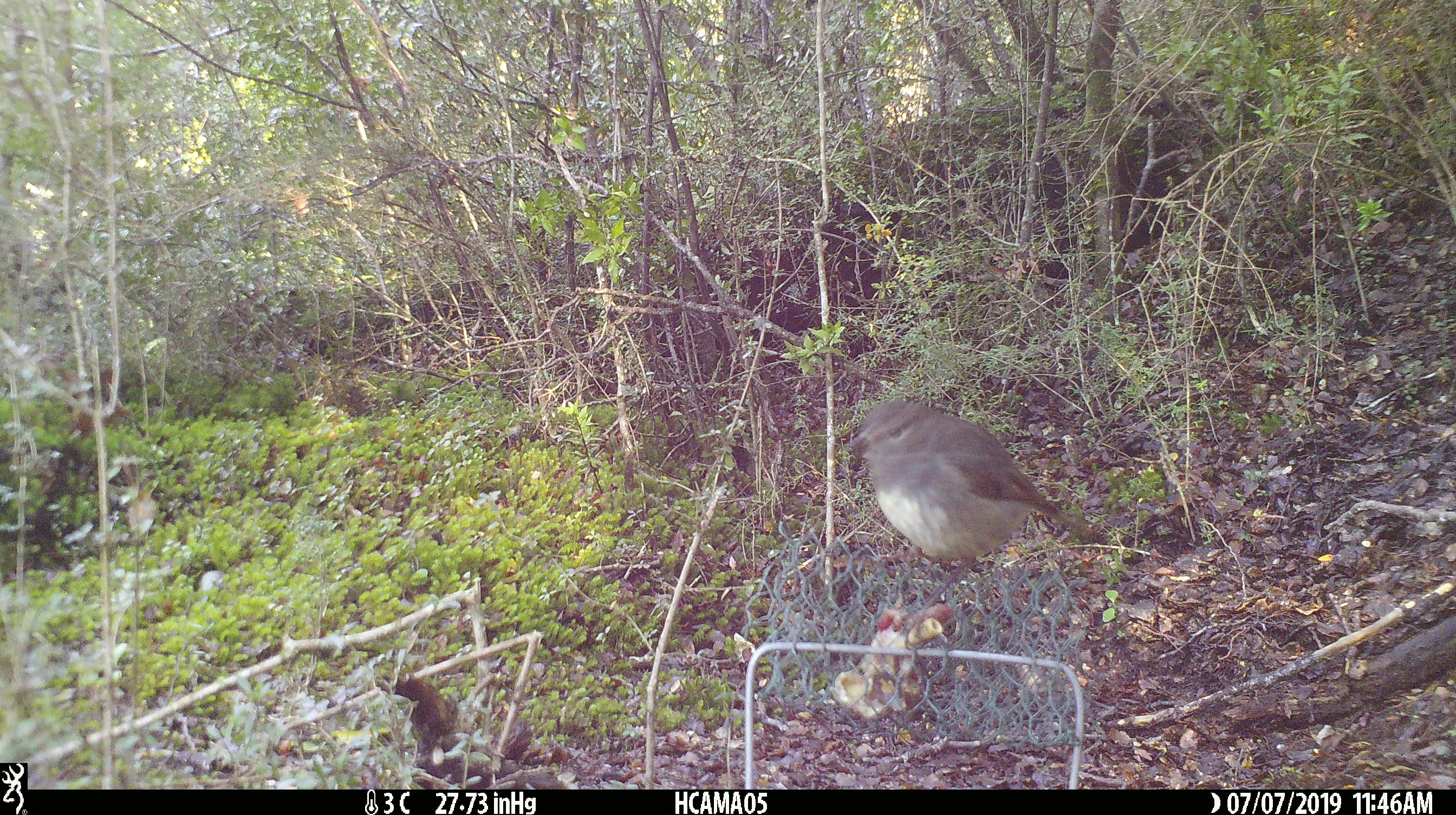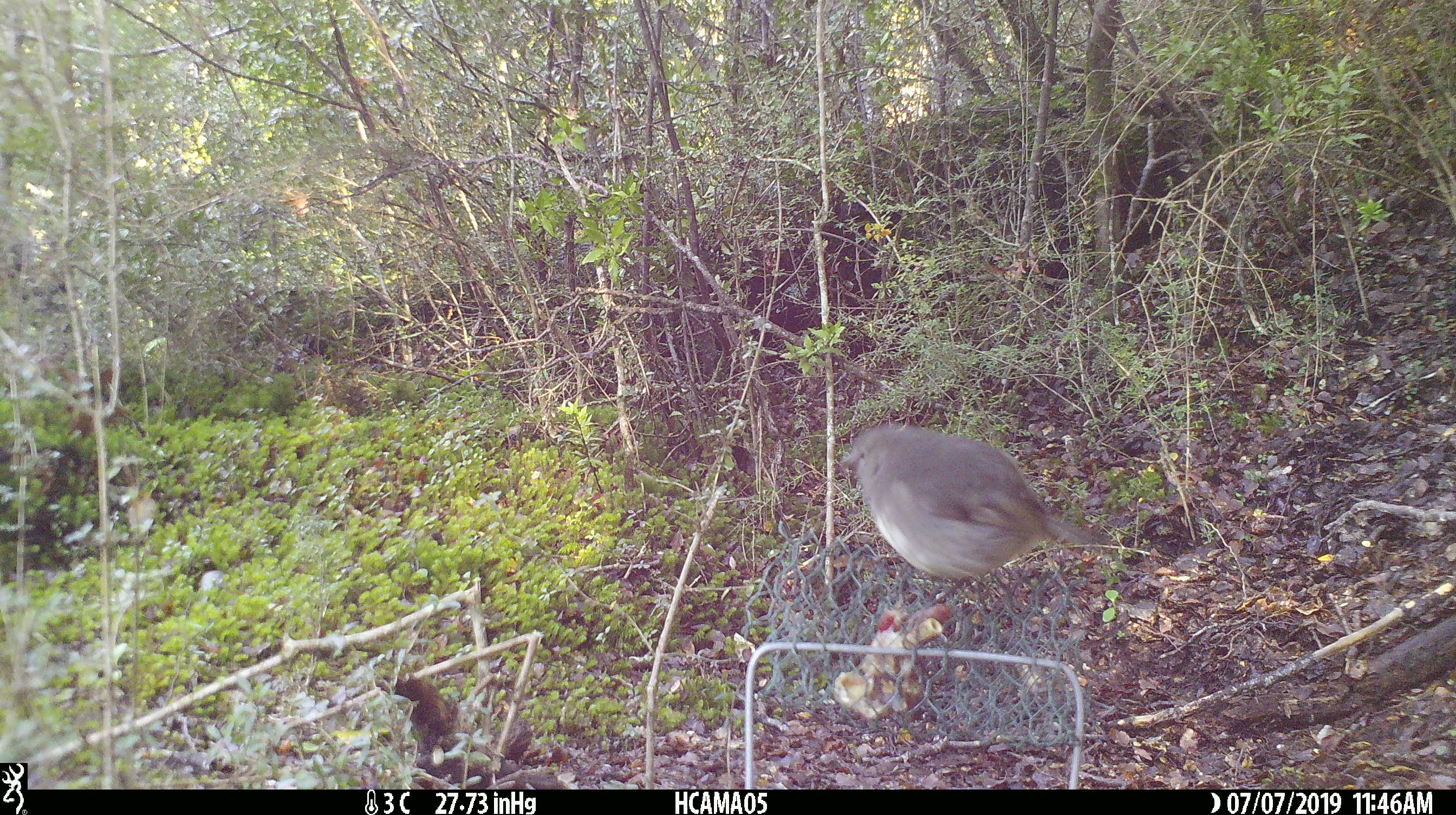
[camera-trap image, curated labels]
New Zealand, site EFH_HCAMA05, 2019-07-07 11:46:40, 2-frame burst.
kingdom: Animalia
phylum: Chordata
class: Aves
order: Passeriformes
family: Petroicidae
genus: Petroica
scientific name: Petroica australis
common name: new zealand robin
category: robin